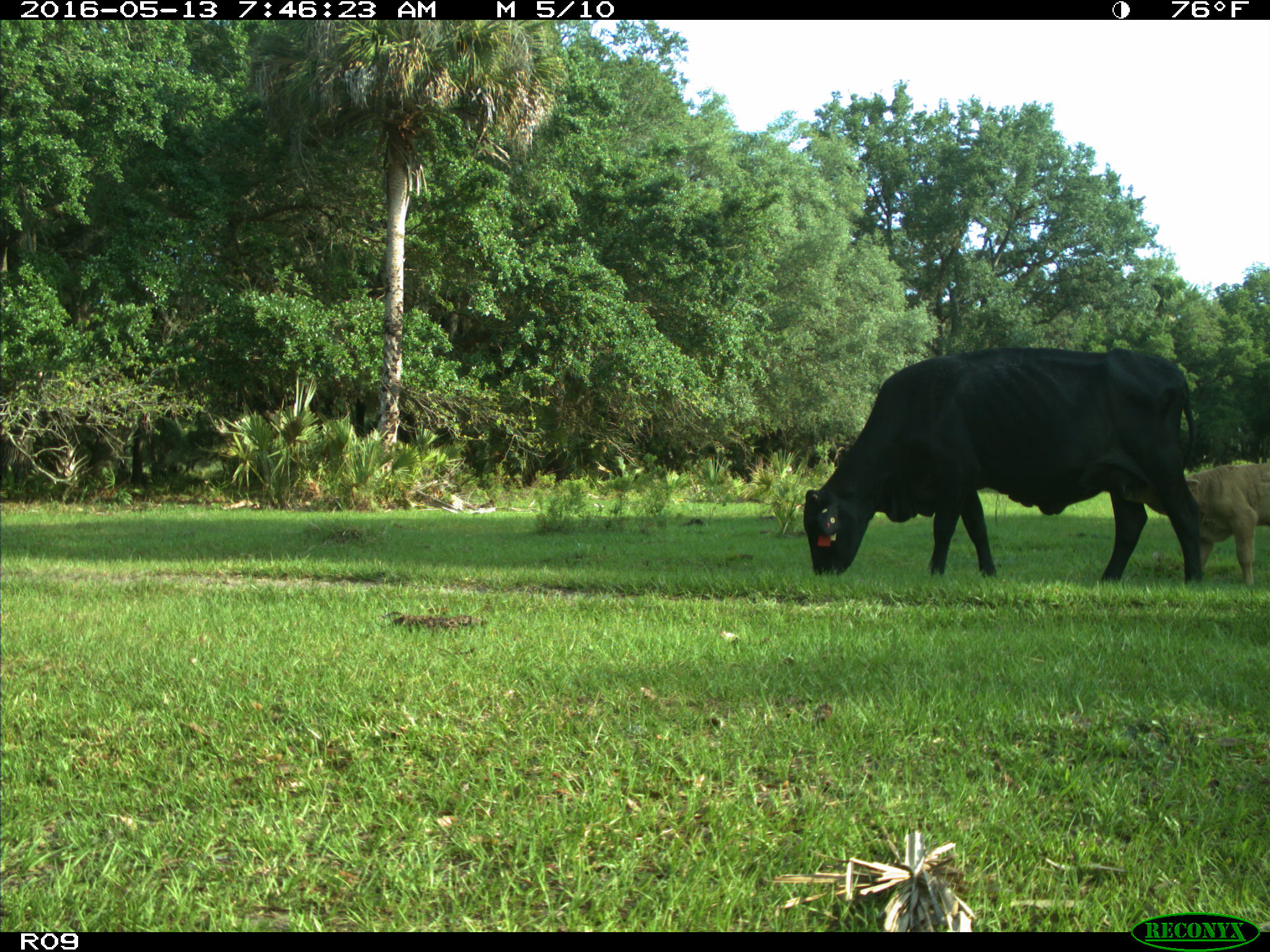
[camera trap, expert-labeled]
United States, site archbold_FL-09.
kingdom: Animalia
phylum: Chordata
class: Mammalia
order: Artiodactyla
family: Bovidae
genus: Bos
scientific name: Bos taurus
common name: domestic cow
Bos taurus (domestic cow).